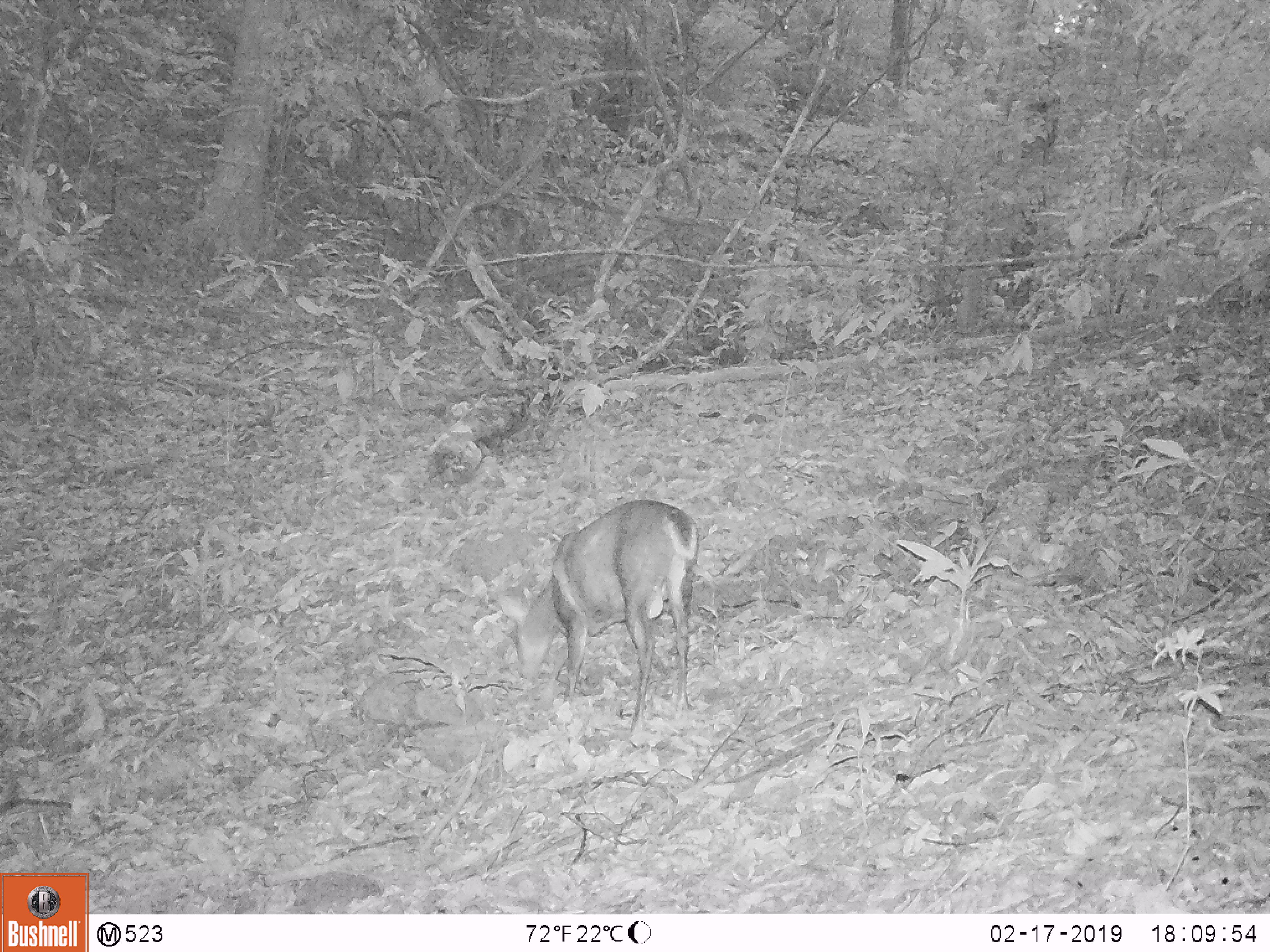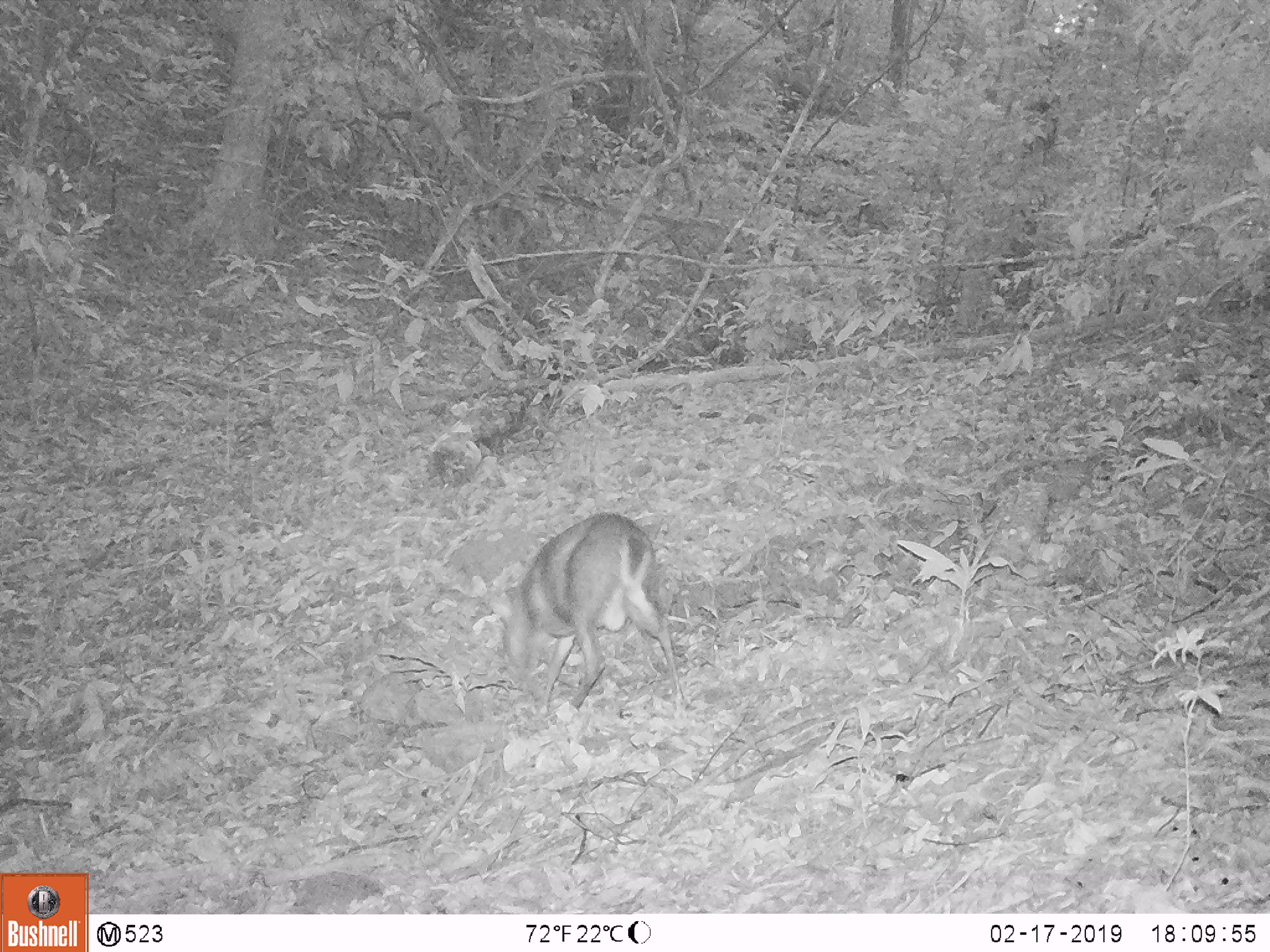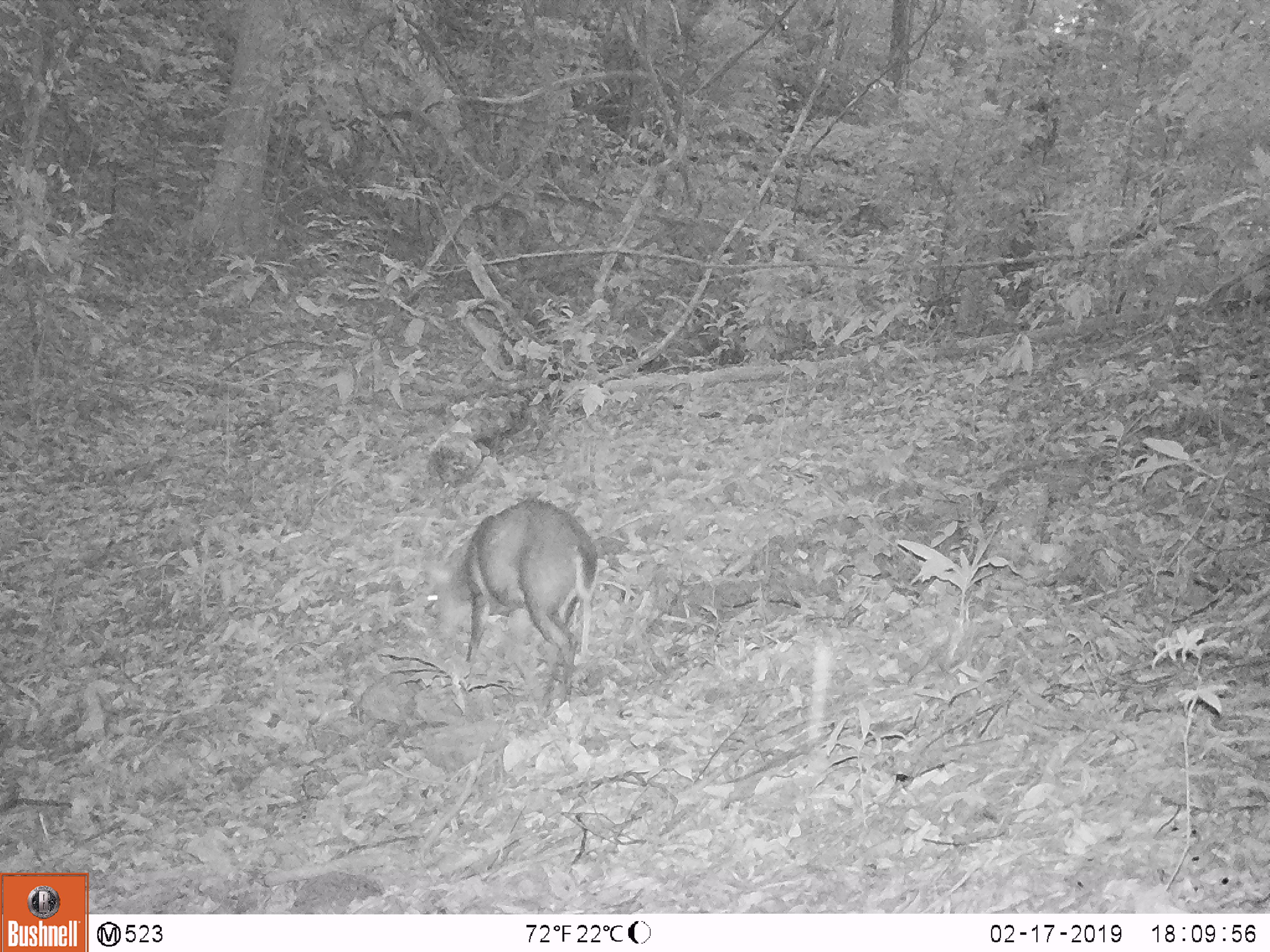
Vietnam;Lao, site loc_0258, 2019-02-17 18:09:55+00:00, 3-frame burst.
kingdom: Animalia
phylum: Chordata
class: Mammalia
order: Artiodactyla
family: Cervidae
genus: Muntiacus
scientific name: Muntiacus rooseveltorum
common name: roosevelt's muntjac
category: roosevelts muntjac group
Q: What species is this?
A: Roosevelts muntjac group (roosevelt's muntjac) (Muntiacus rooseveltorum).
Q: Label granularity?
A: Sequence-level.